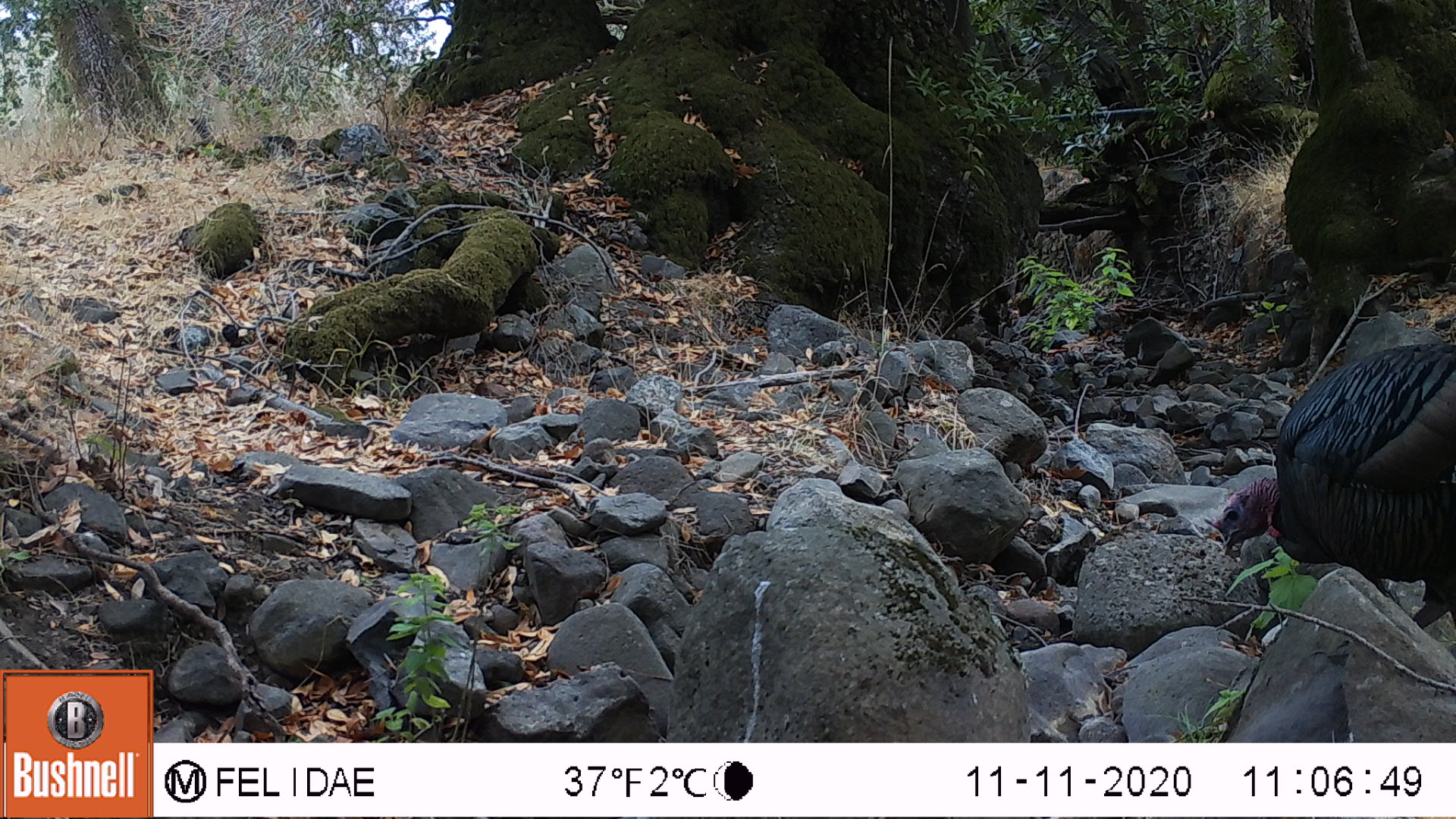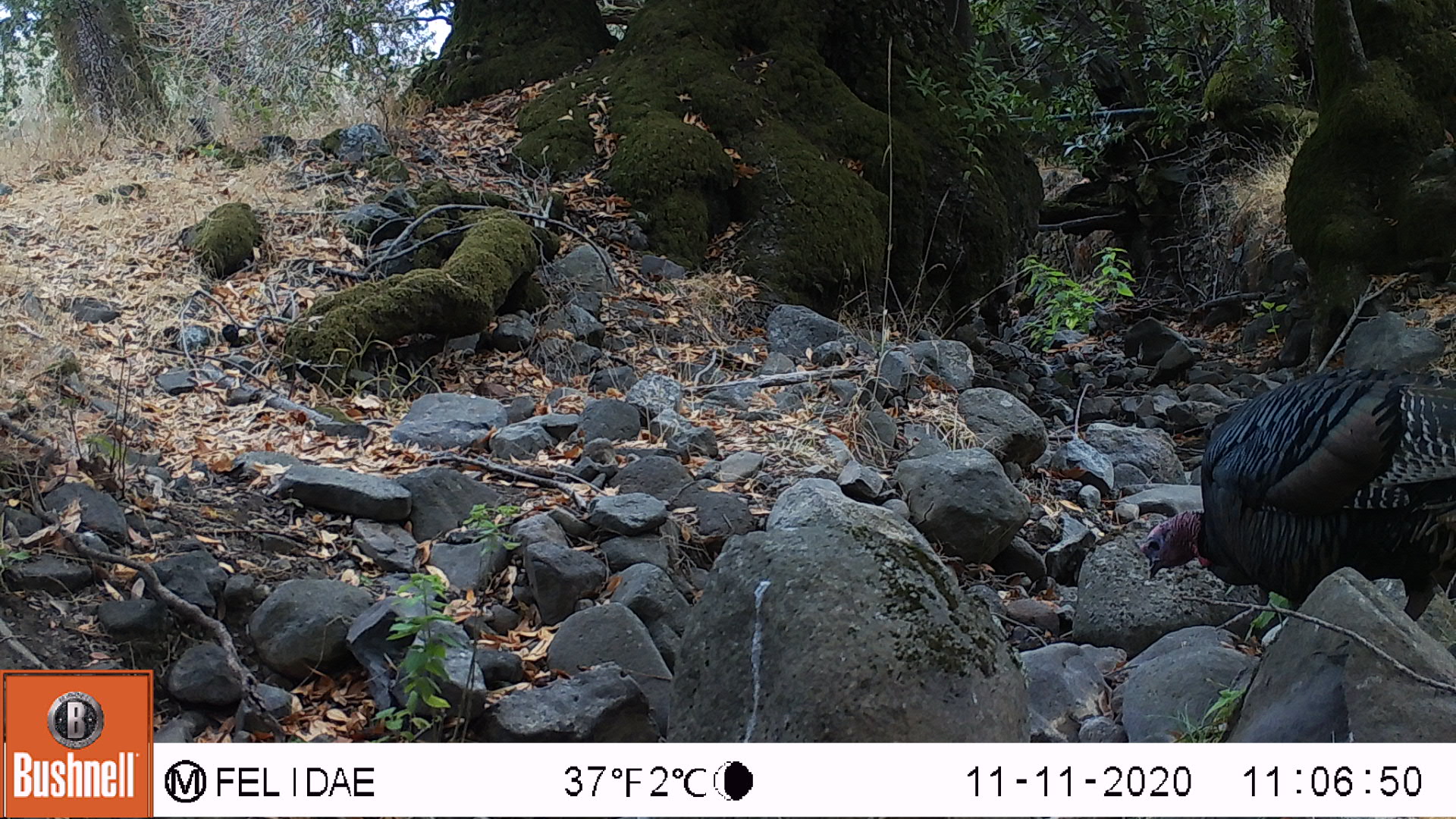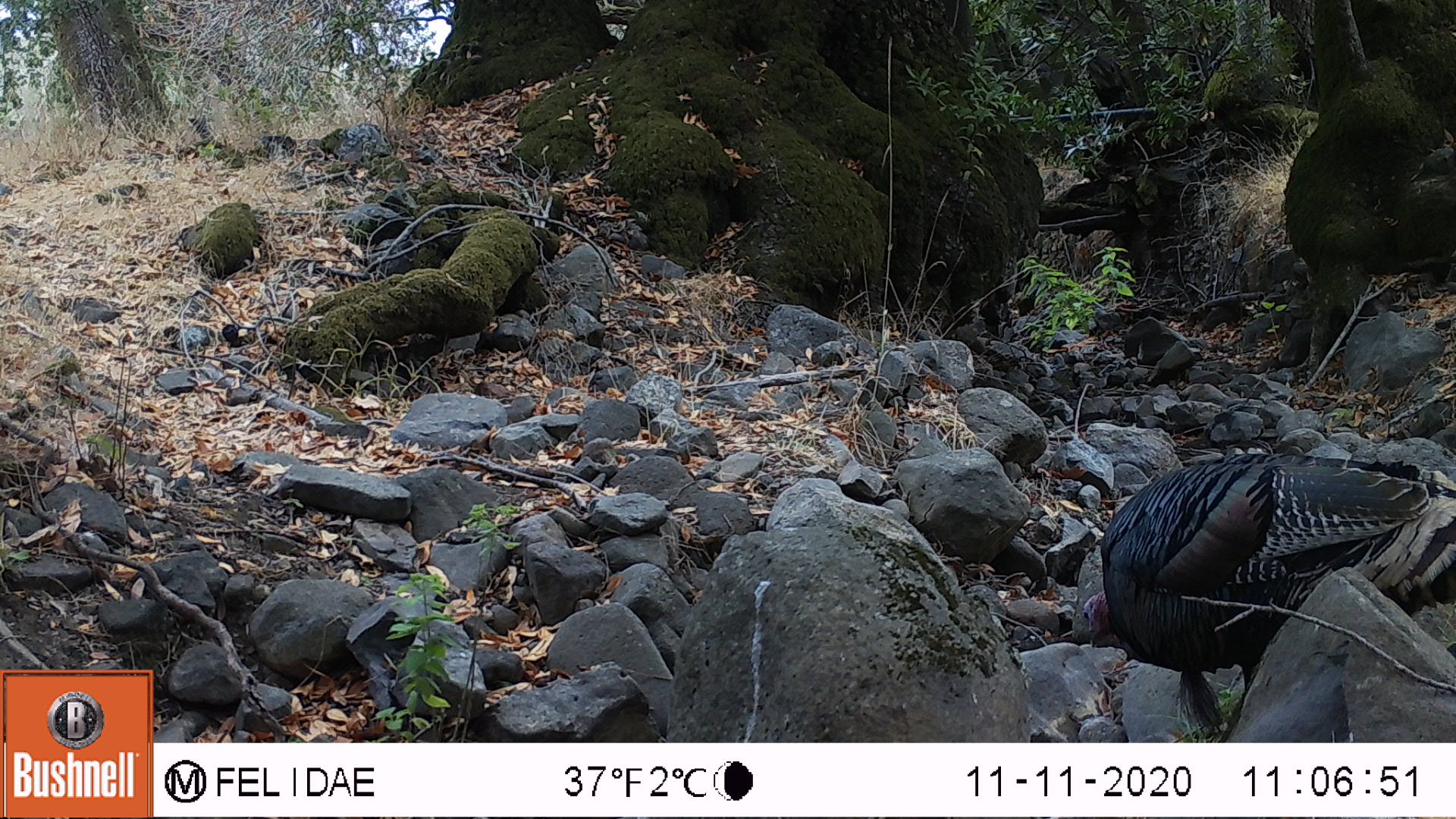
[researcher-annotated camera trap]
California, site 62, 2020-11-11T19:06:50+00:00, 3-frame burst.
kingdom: Animalia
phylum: Chordata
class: Aves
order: Galliformes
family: Phasianidae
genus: Meleagris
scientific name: Meleagris gallopavo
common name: turkey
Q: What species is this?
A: Turkey (Meleagris gallopavo).